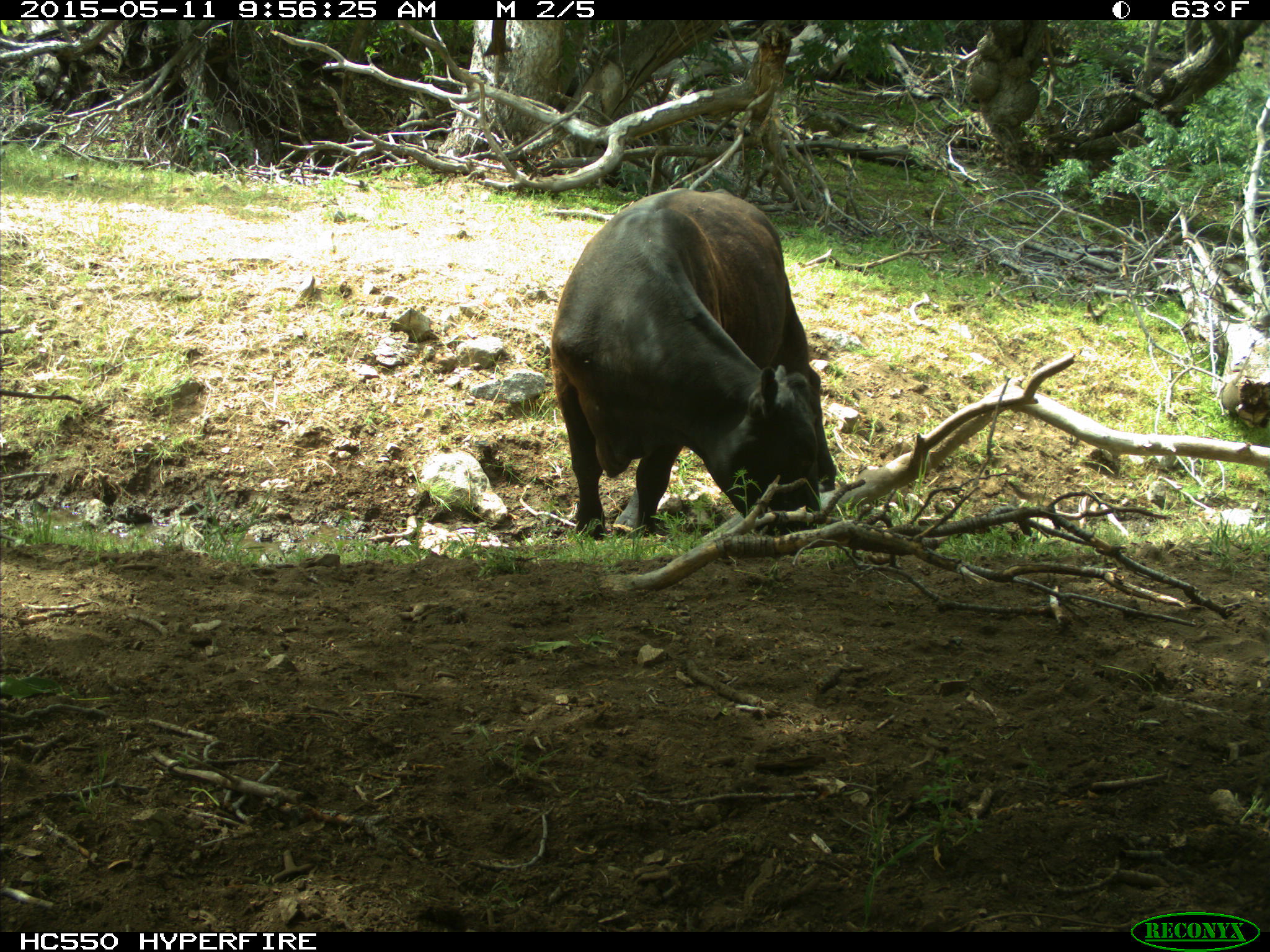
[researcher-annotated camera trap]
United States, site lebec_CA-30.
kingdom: Animalia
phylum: Chordata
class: Mammalia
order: Artiodactyla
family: Bovidae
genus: Bos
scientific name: Bos taurus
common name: domestic cow